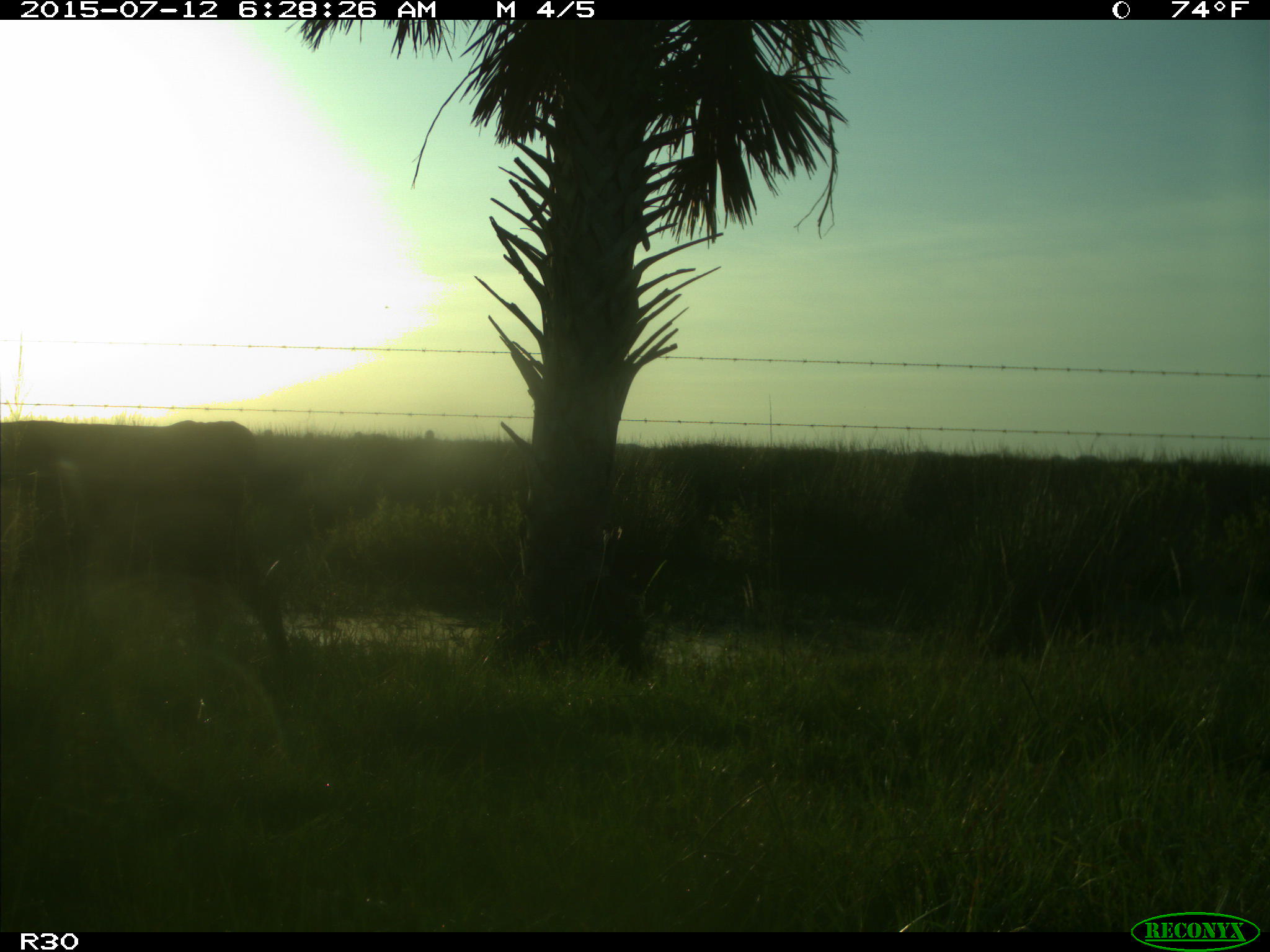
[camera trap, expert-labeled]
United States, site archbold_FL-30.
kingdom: Animalia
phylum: Chordata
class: Mammalia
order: Artiodactyla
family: Bovidae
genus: Bos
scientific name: Bos taurus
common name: domestic cow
Bos taurus (domestic cow).